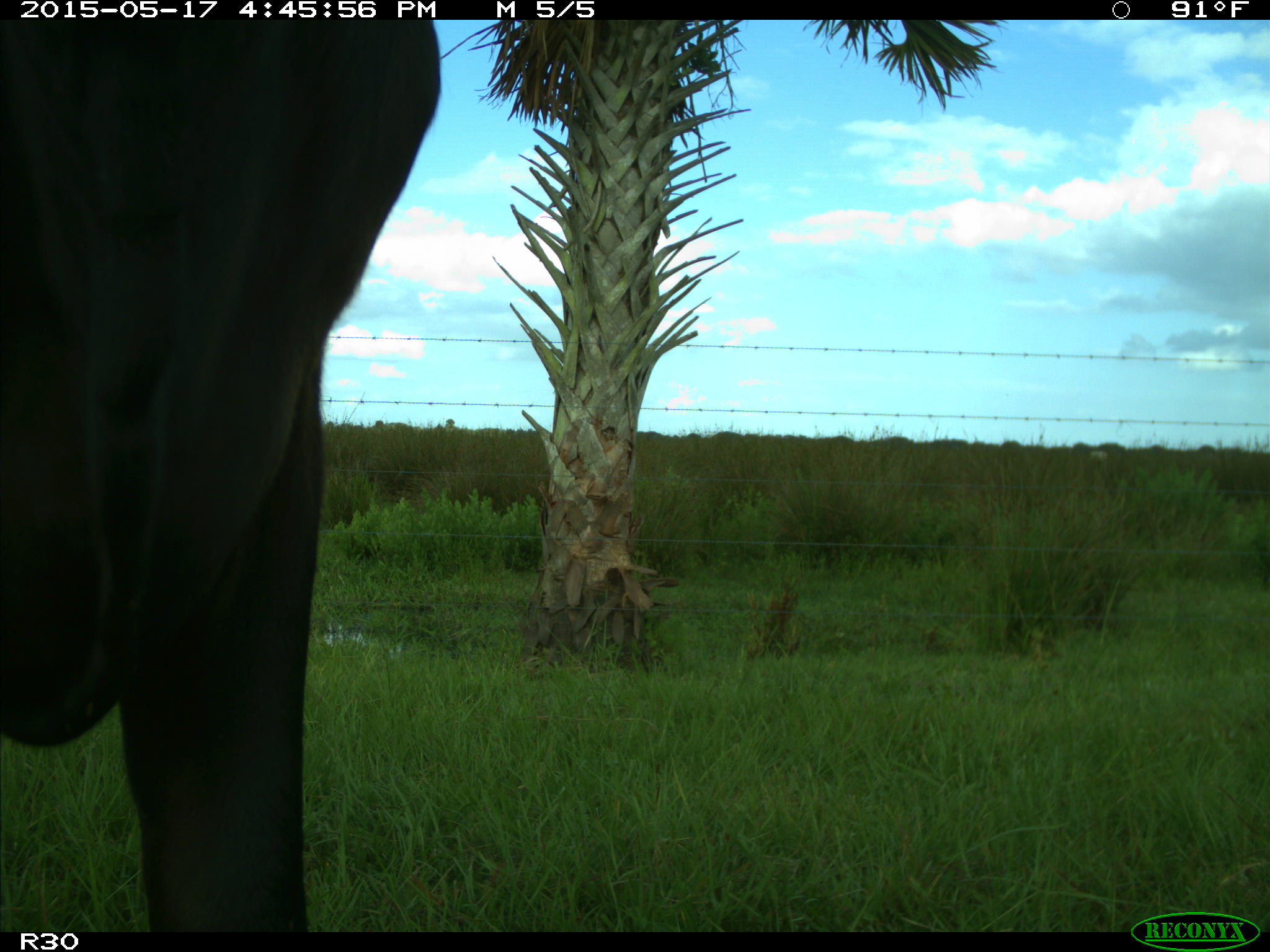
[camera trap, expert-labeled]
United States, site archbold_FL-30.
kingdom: Animalia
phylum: Chordata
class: Mammalia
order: Artiodactyla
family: Bovidae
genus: Bos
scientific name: Bos taurus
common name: domestic cow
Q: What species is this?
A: Bos taurus (domestic cow).